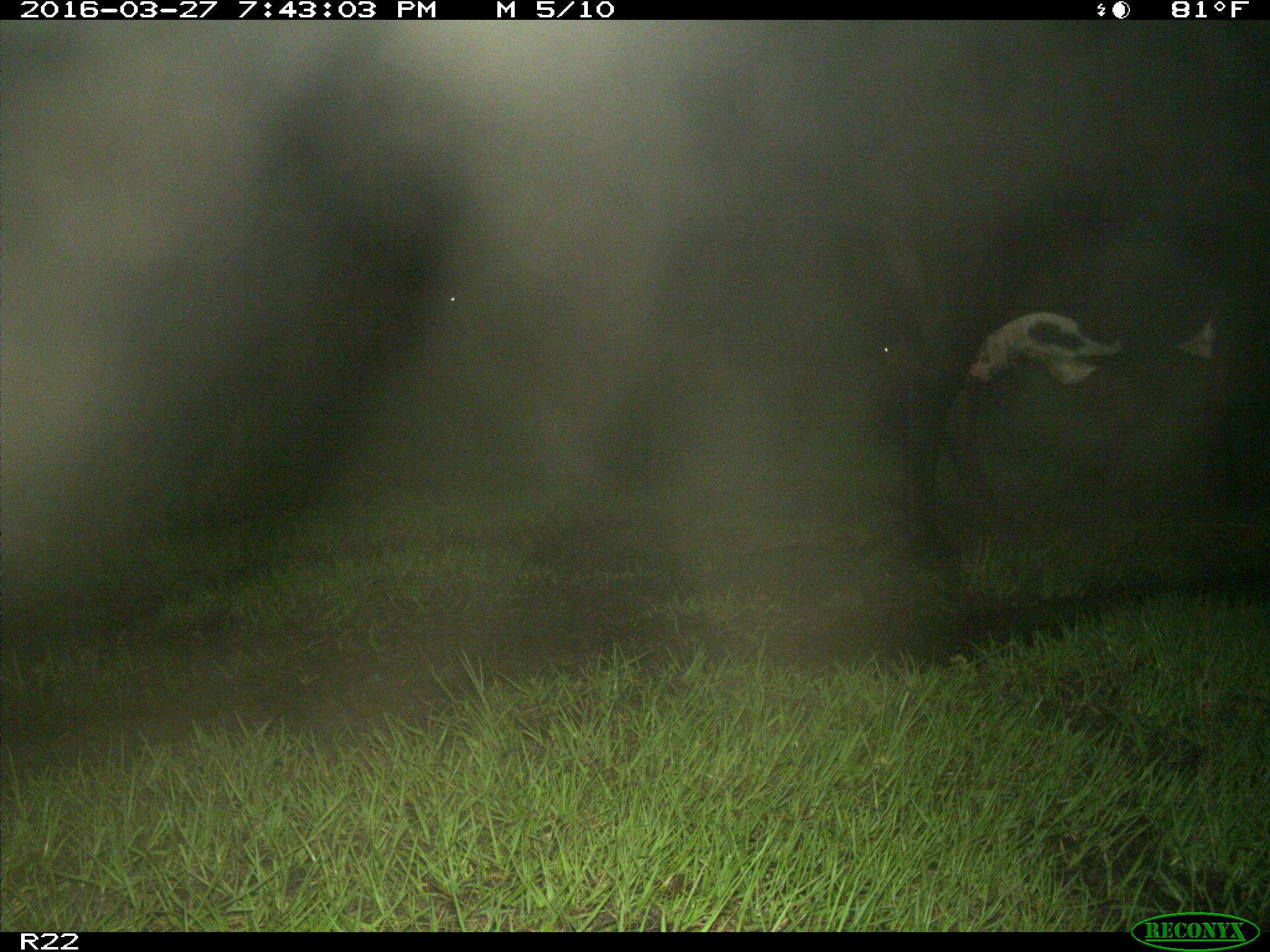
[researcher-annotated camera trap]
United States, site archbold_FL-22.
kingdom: Animalia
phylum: Chordata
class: Mammalia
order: Artiodactyla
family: Bovidae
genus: Bos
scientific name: Bos taurus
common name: domestic cow